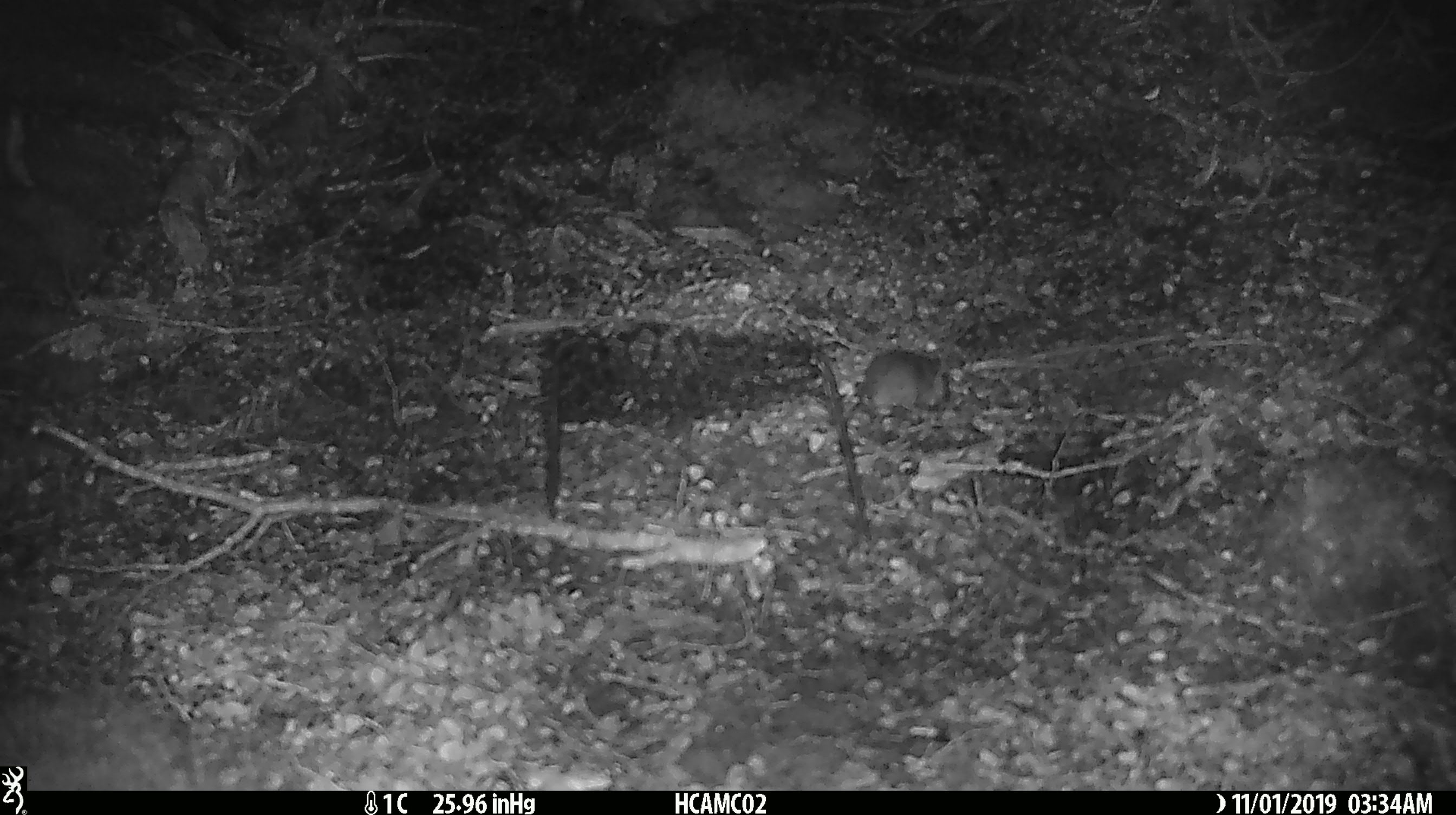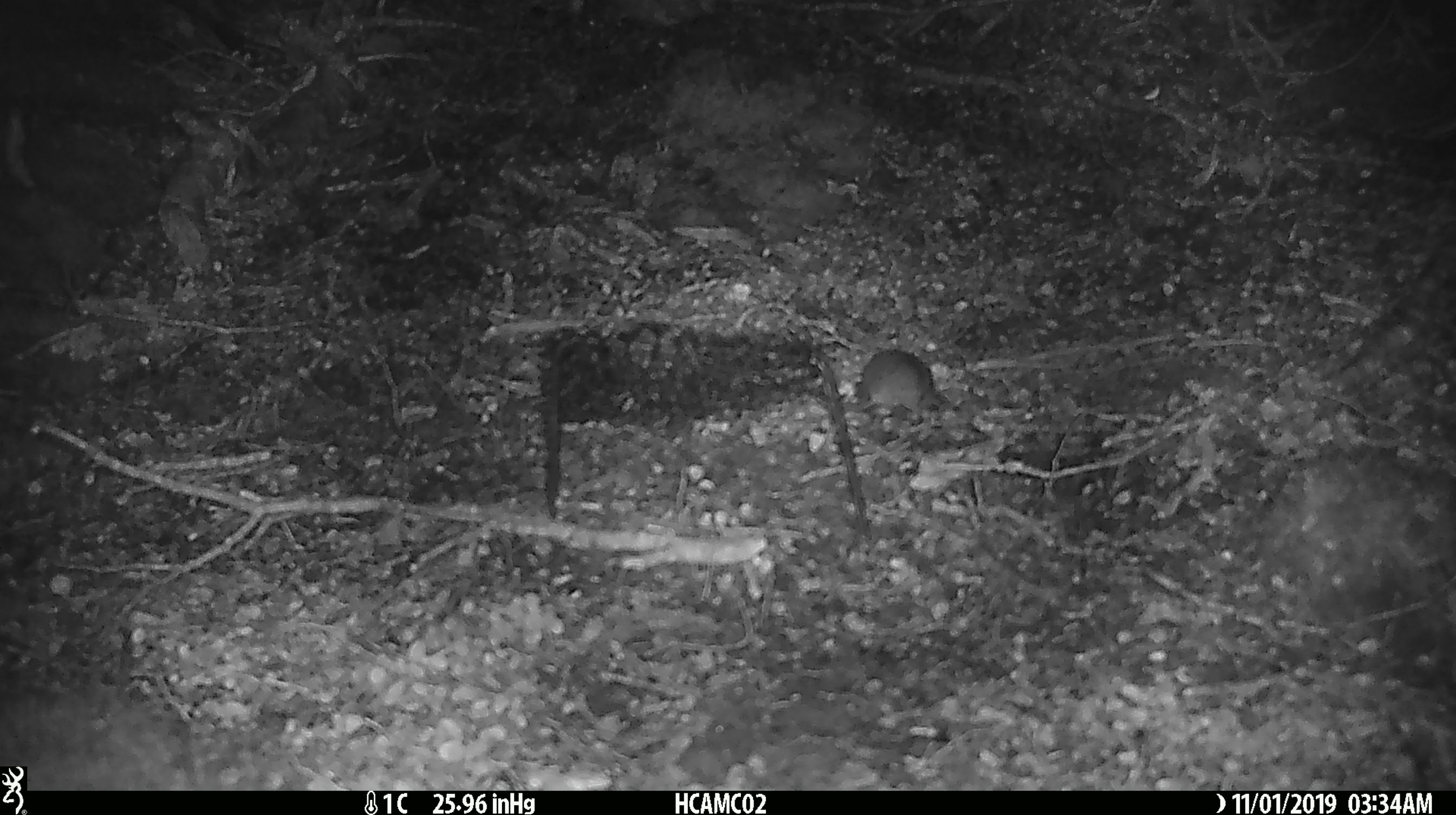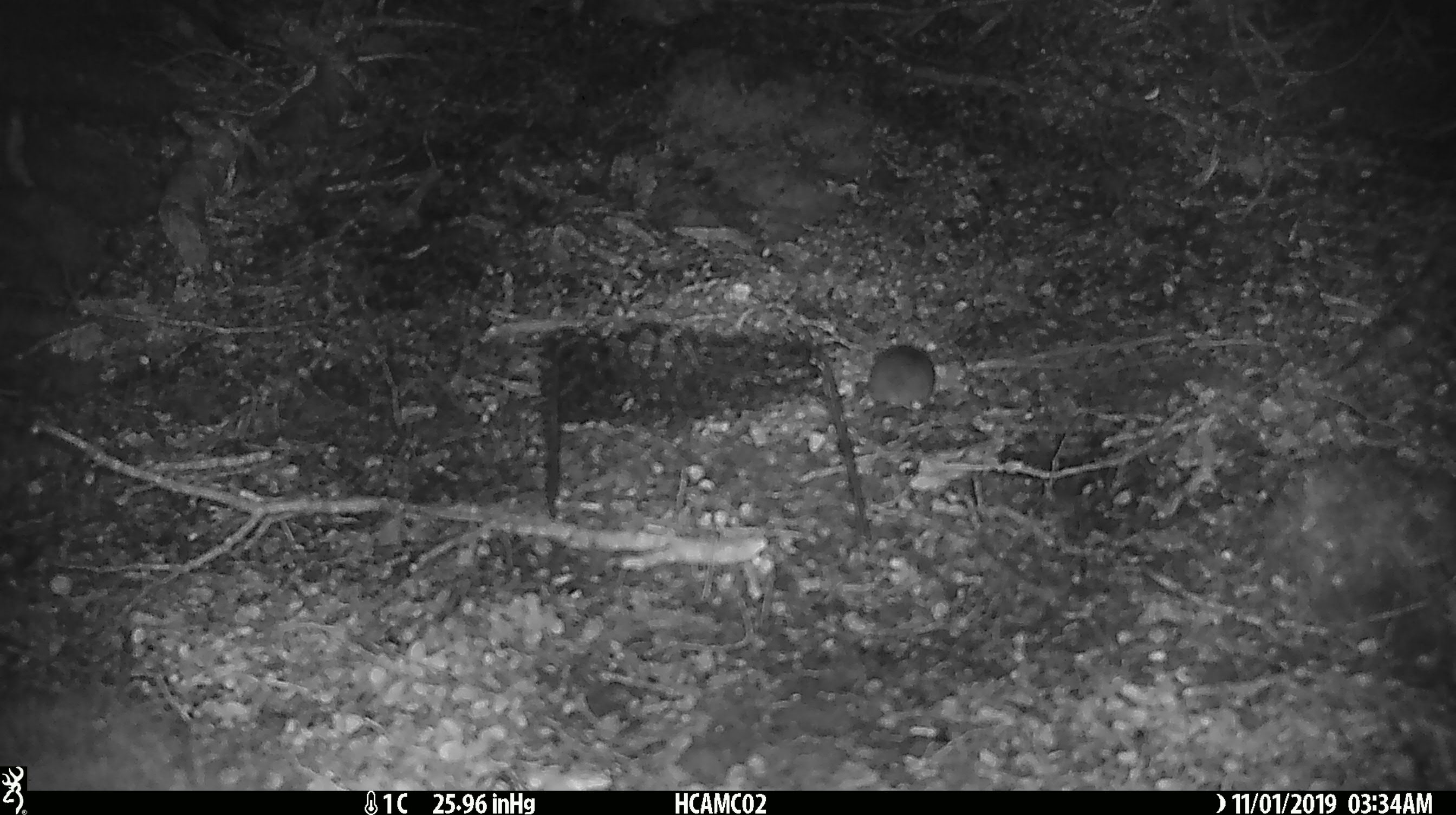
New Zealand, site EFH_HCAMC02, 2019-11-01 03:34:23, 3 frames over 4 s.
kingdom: Animalia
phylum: Chordata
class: Mammalia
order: Rodentia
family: Muridae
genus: Mus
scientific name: Mus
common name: mouse